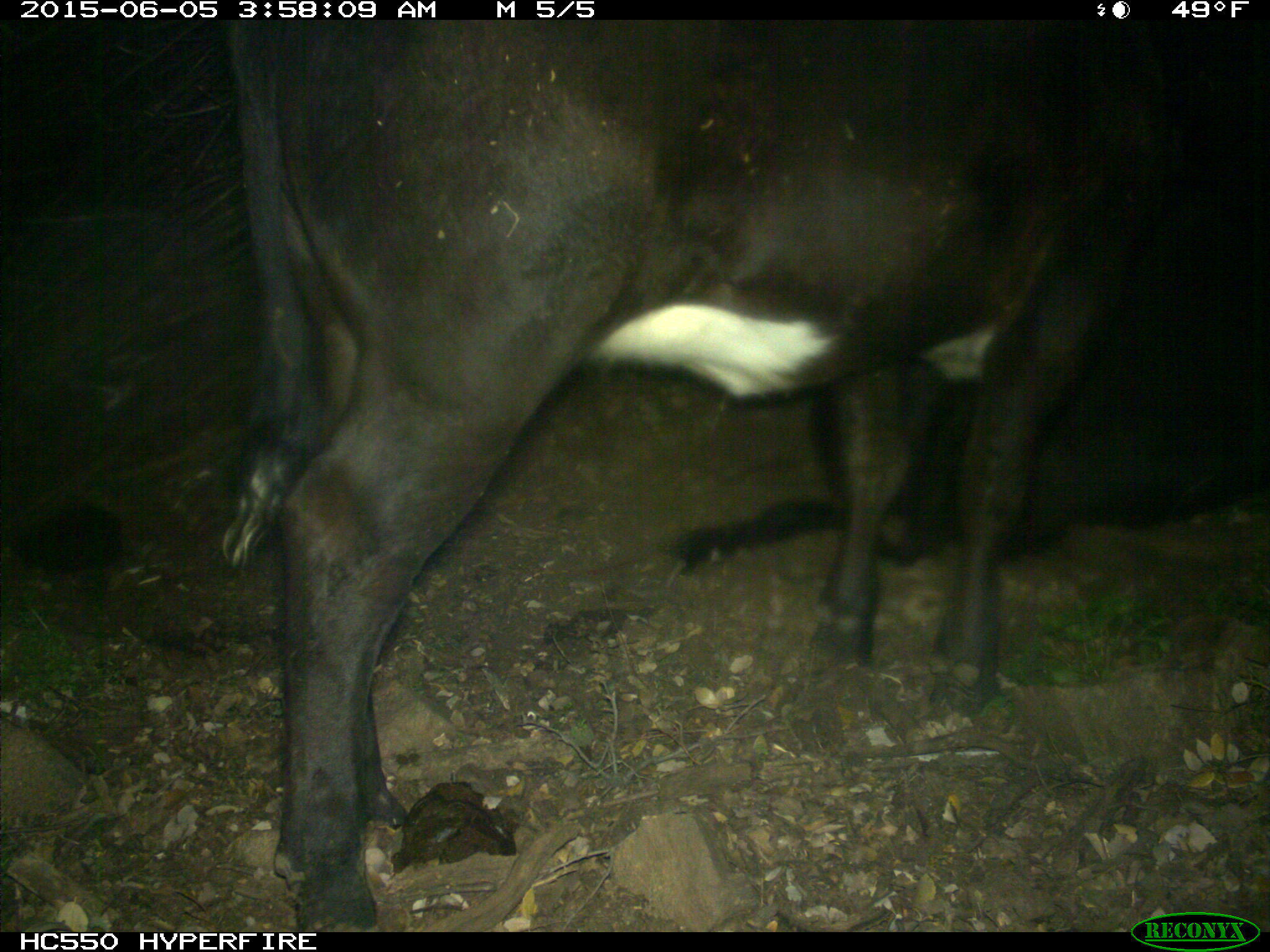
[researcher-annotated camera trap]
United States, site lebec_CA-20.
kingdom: Animalia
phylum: Chordata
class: Mammalia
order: Artiodactyla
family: Bovidae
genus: Bos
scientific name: Bos taurus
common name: domestic cow